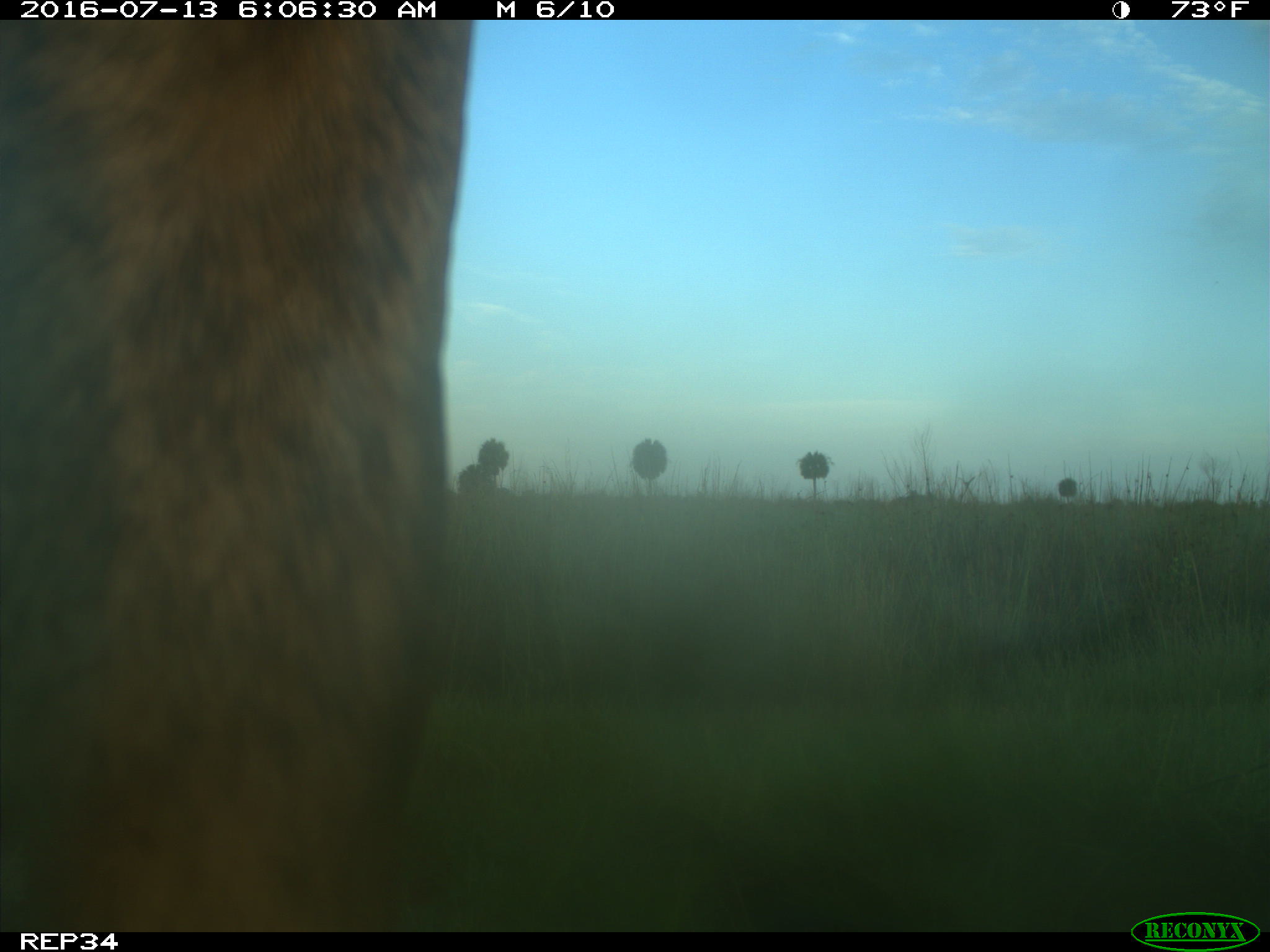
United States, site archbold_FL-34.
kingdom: Animalia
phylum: Chordata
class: Mammalia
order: Artiodactyla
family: Bovidae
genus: Bos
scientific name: Bos taurus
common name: domestic cow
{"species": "Bos taurus (domestic cow)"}